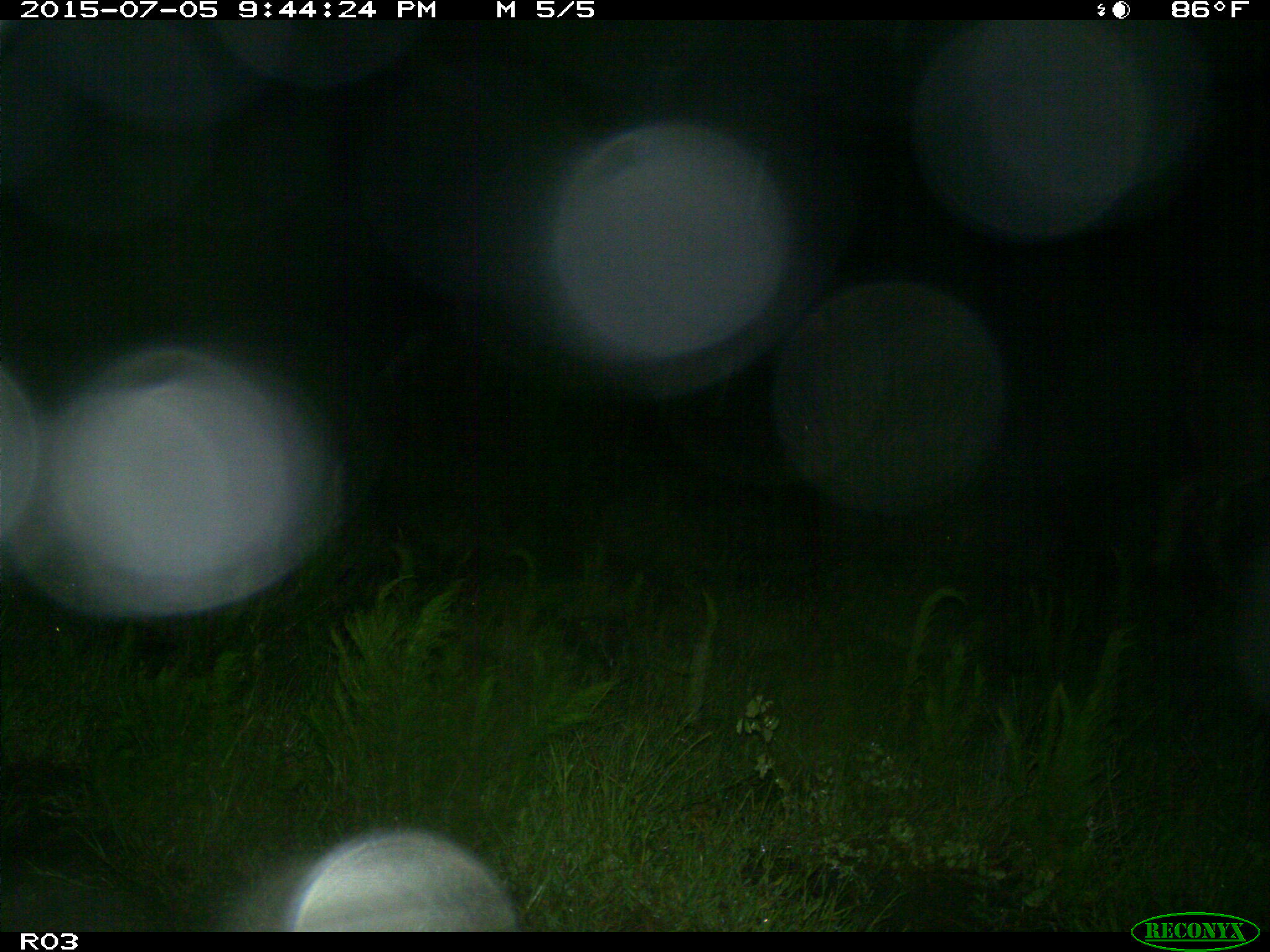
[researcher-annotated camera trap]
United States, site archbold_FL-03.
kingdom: Animalia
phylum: Chordata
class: Mammalia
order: Artiodactyla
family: Bovidae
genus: Bos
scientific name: Bos taurus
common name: domestic cow